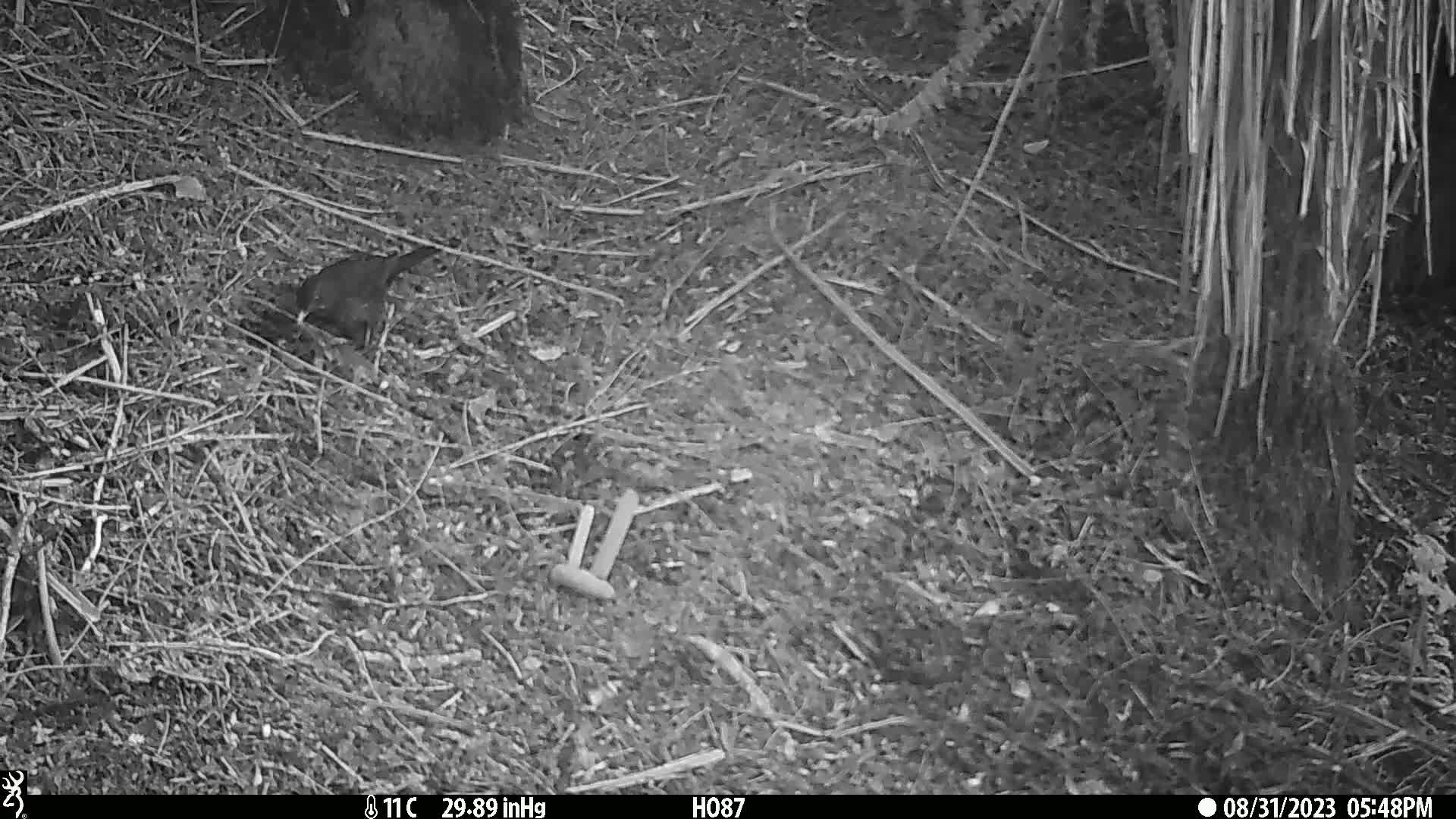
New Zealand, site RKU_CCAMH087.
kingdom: Animalia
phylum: Chordata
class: Aves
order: Passeriformes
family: Turdidae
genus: Turdus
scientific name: Turdus merula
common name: eurasian blackbird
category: blackbird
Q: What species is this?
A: Blackbird (eurasian blackbird) (Turdus merula).